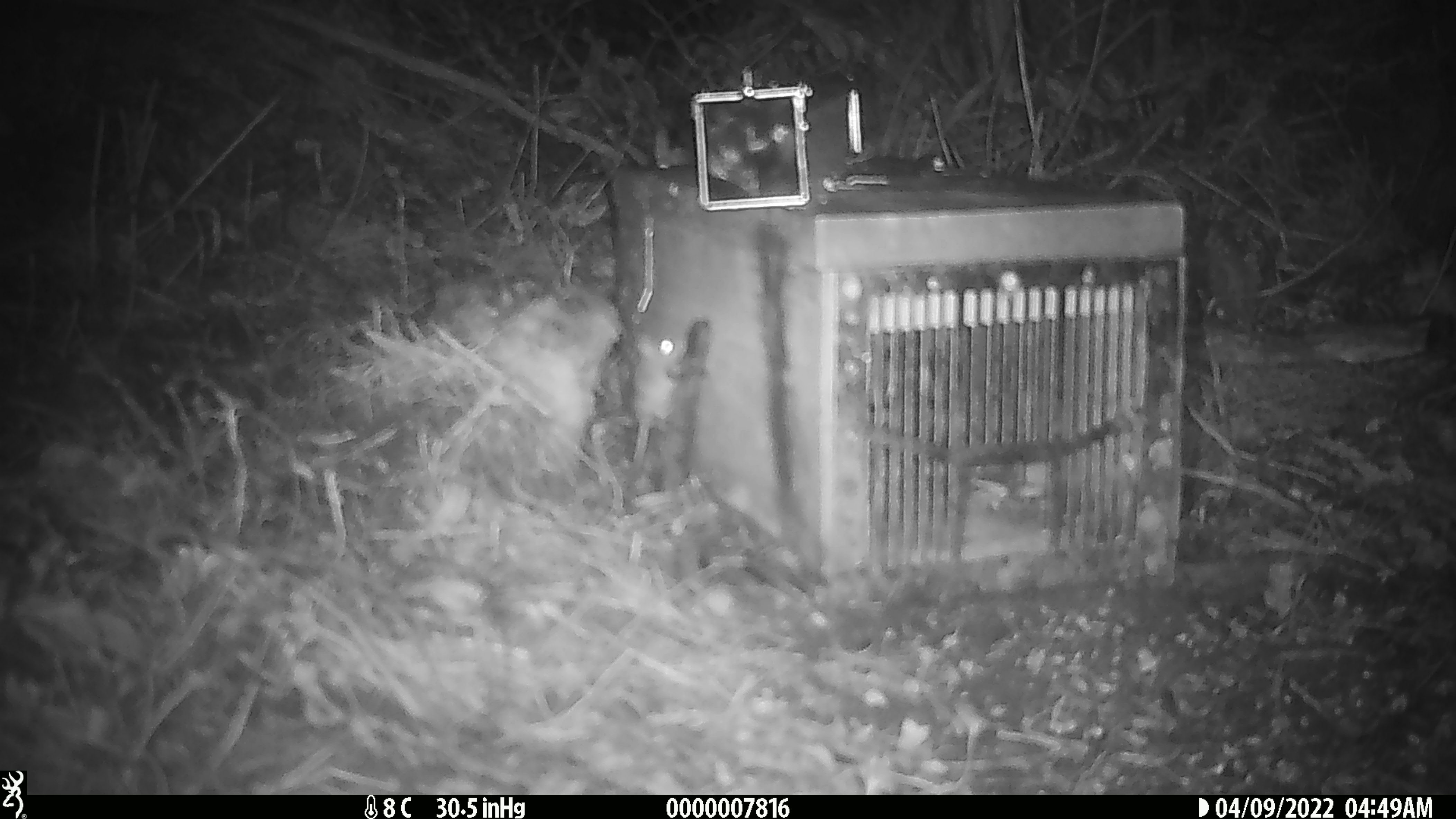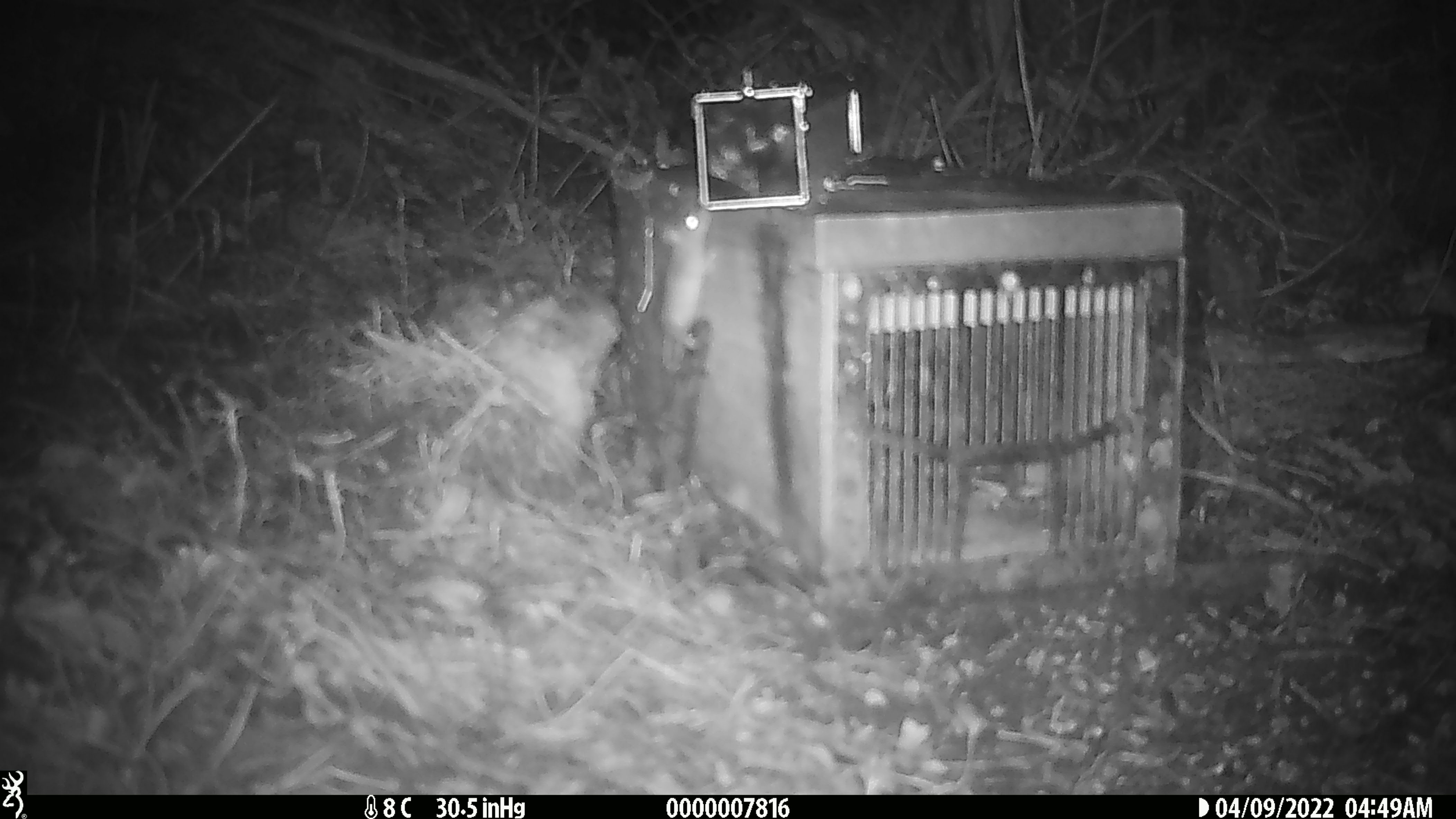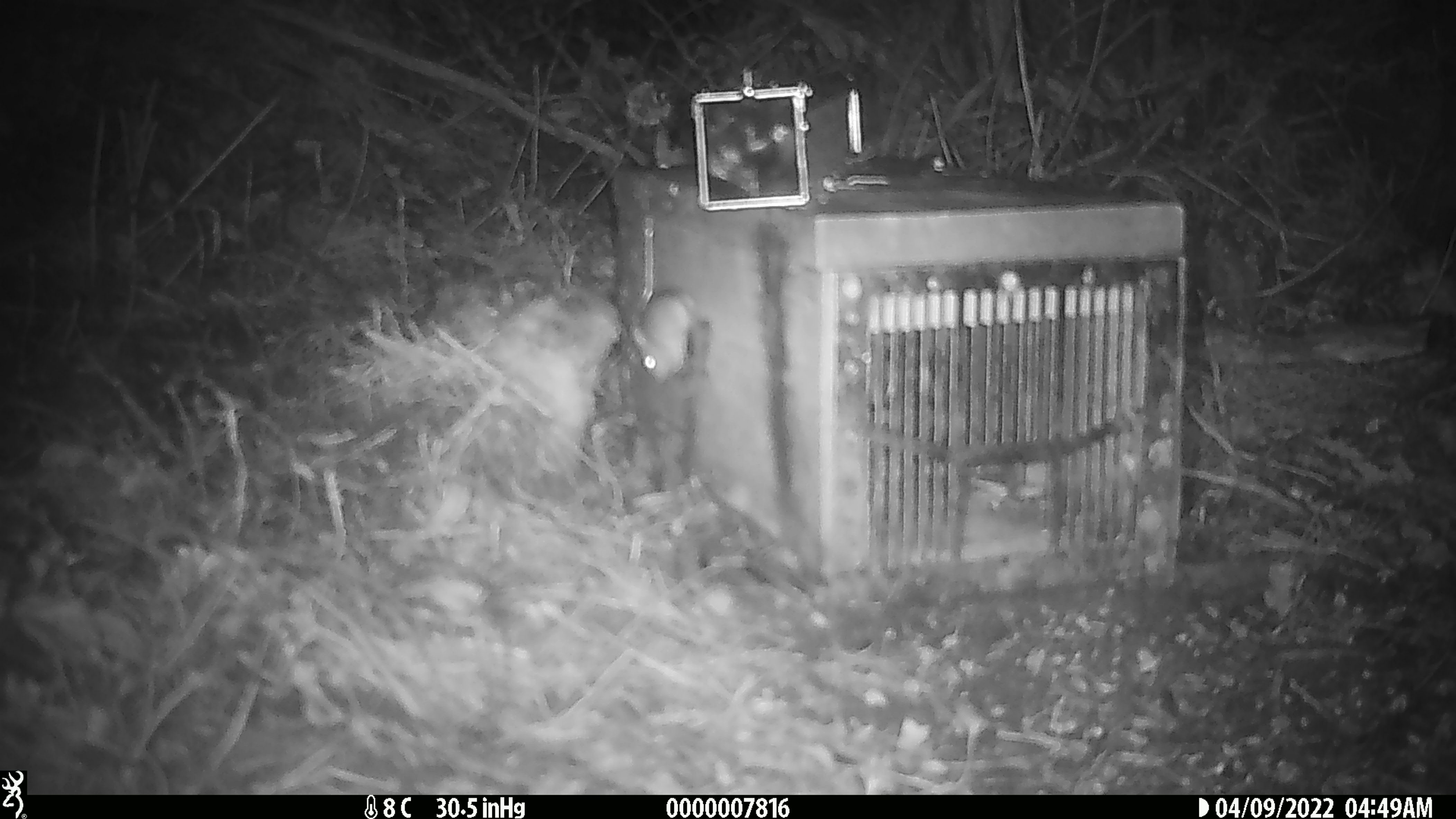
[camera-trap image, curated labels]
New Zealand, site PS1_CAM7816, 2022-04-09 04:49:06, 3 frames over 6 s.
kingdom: Animalia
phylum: Chordata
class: Mammalia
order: Rodentia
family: Muridae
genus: Mus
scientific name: Mus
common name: mouse